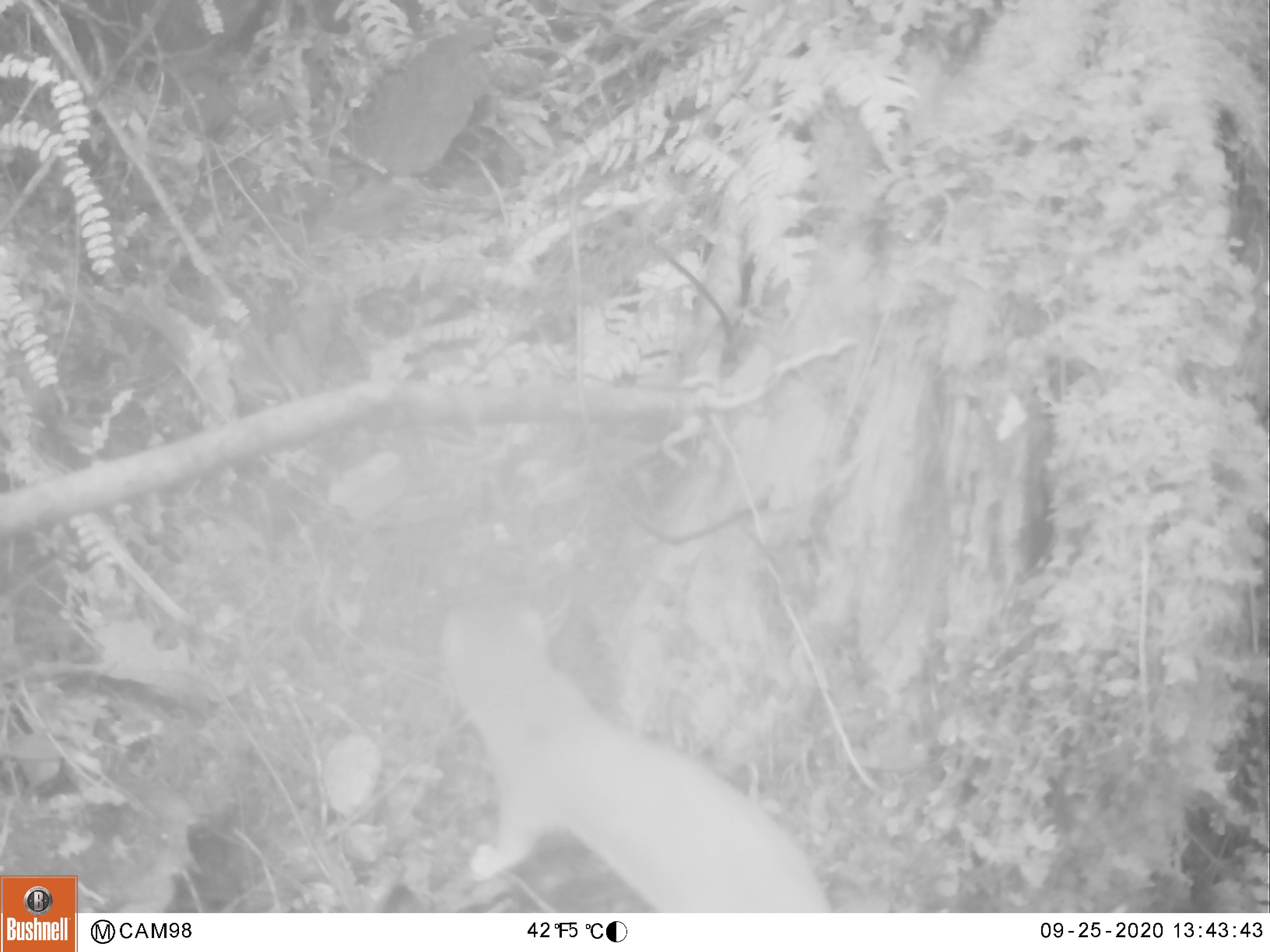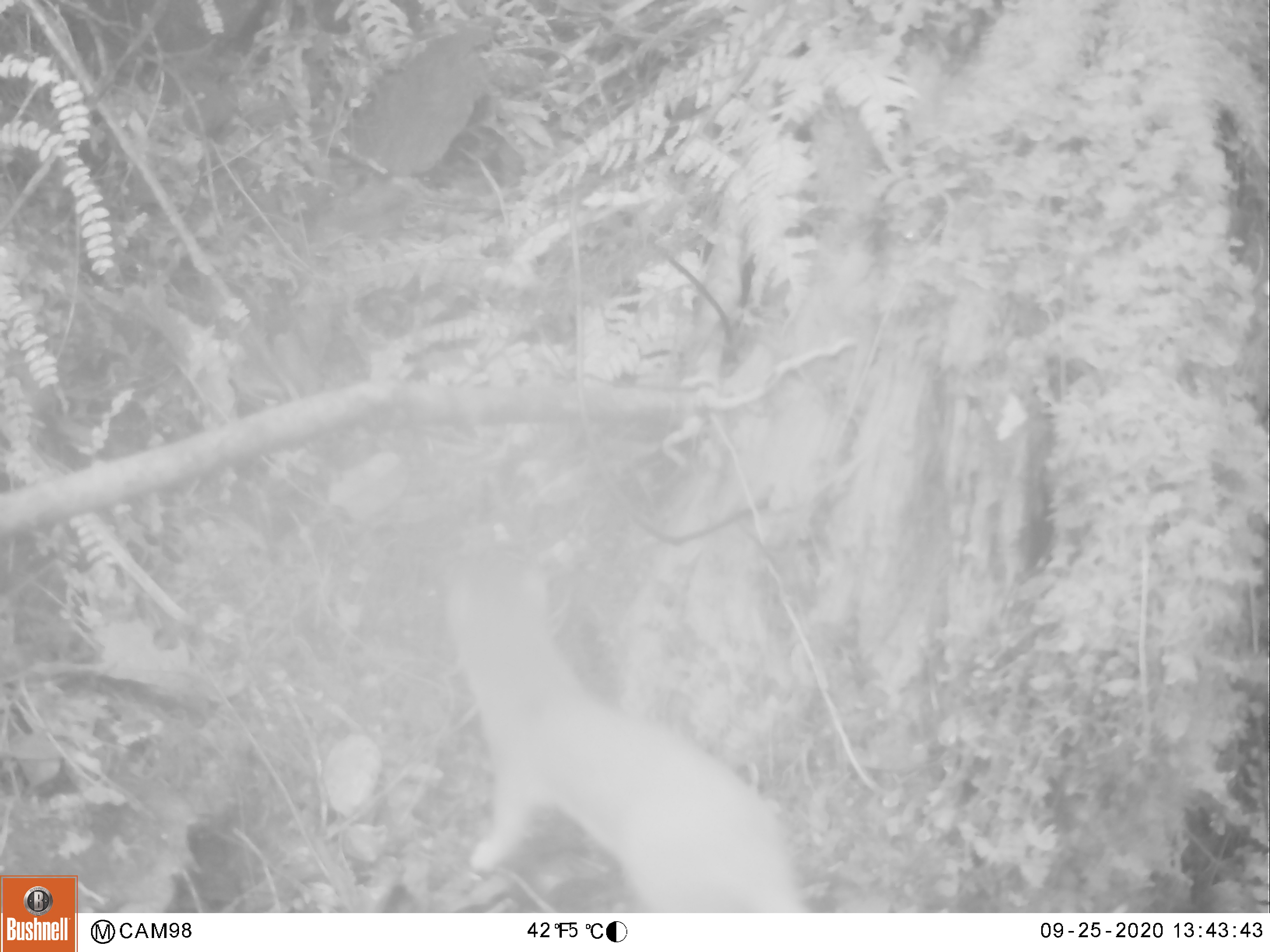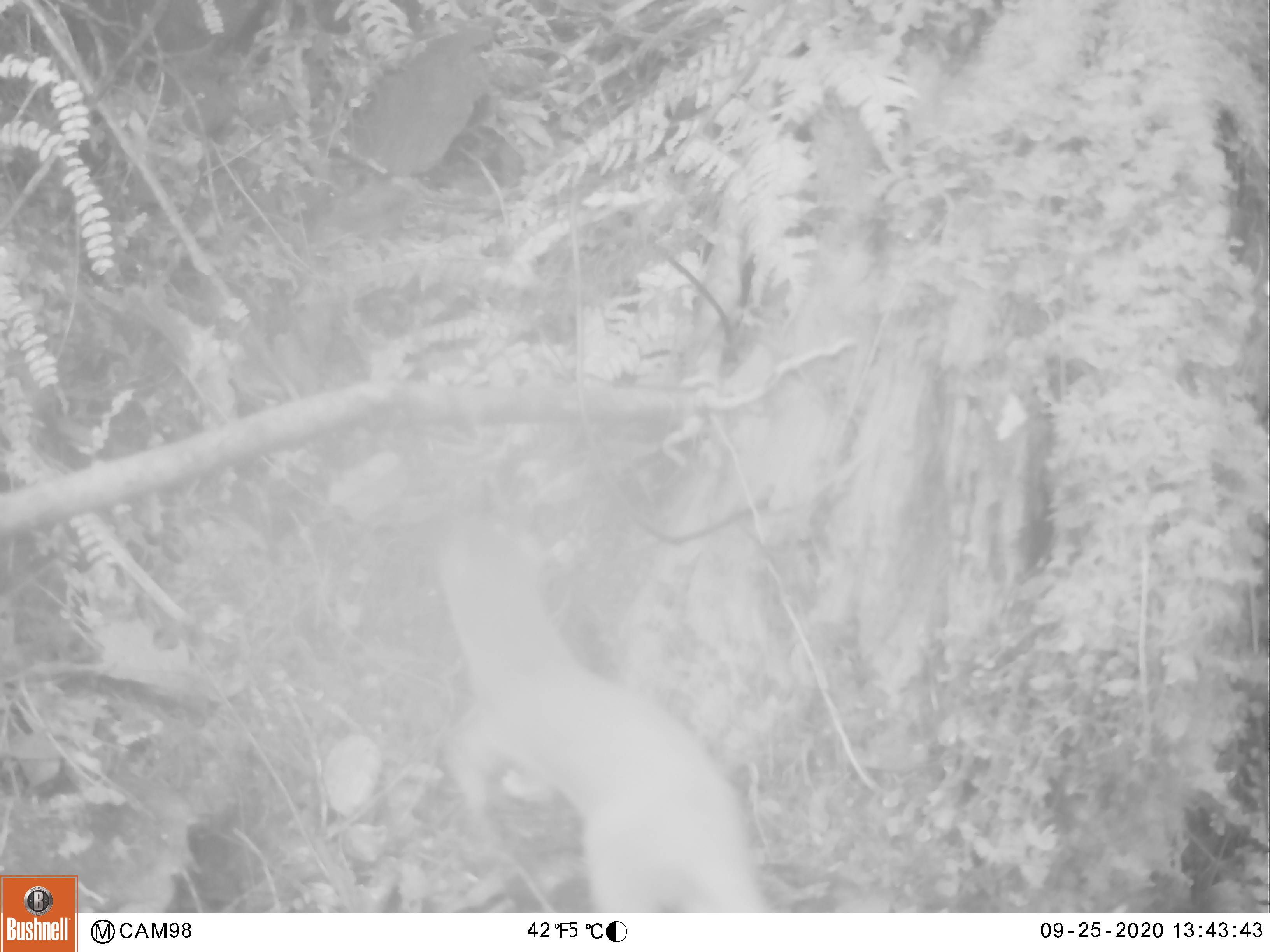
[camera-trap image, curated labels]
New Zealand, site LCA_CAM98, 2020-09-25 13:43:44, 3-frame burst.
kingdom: Animalia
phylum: Chordata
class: Mammalia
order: Carnivora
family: Mustelidae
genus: Mustela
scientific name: Mustela erminea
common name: stoat